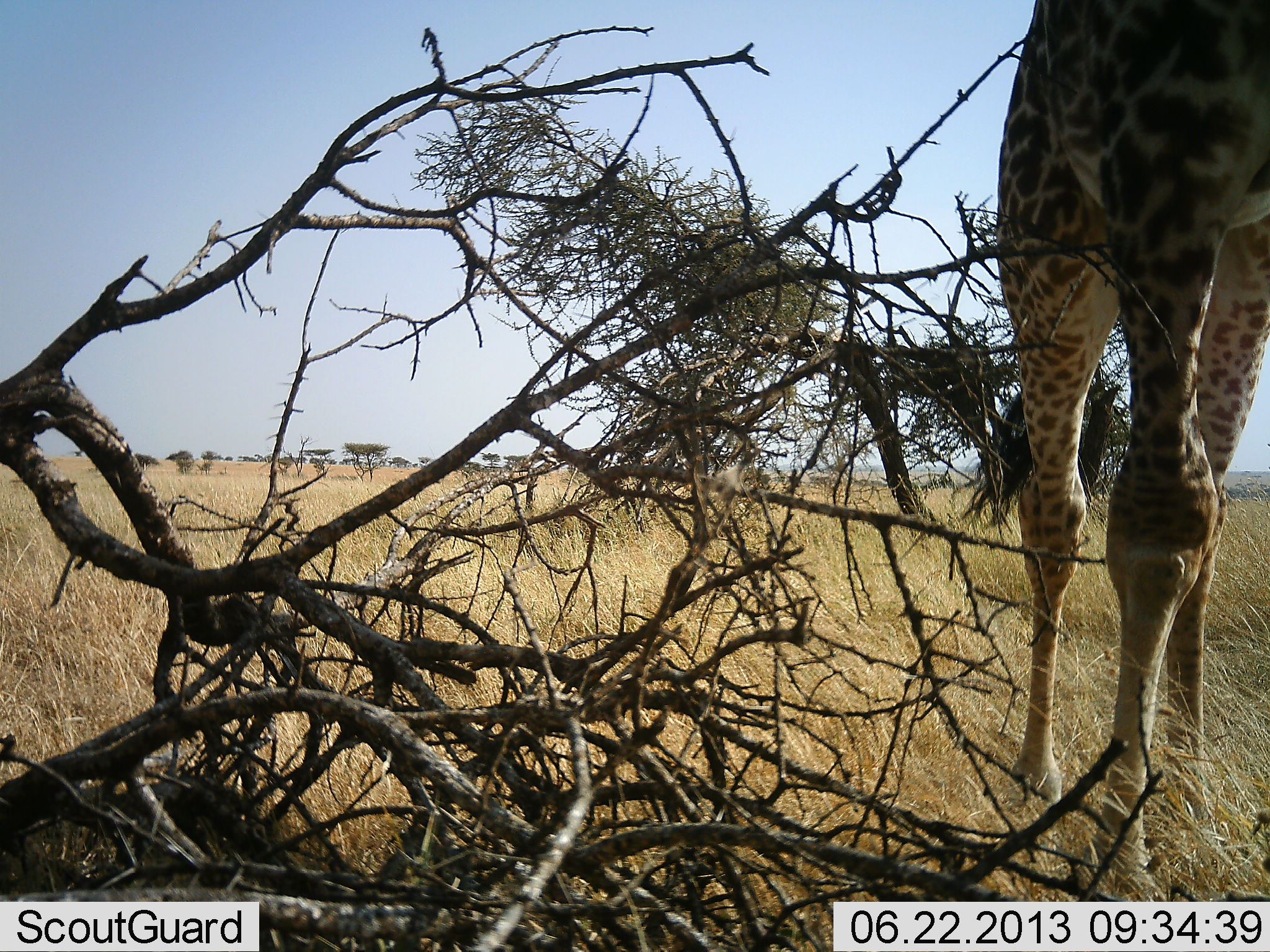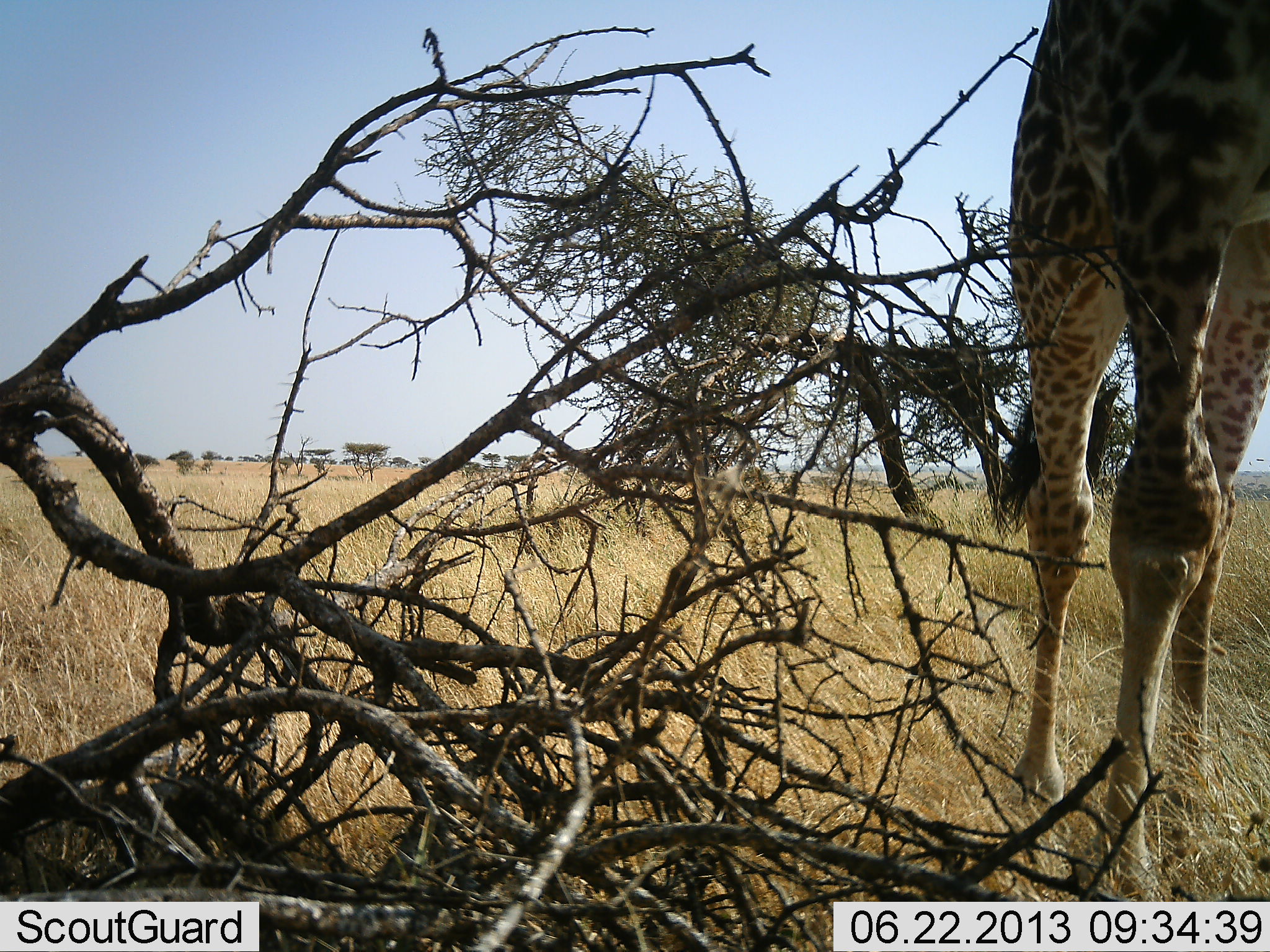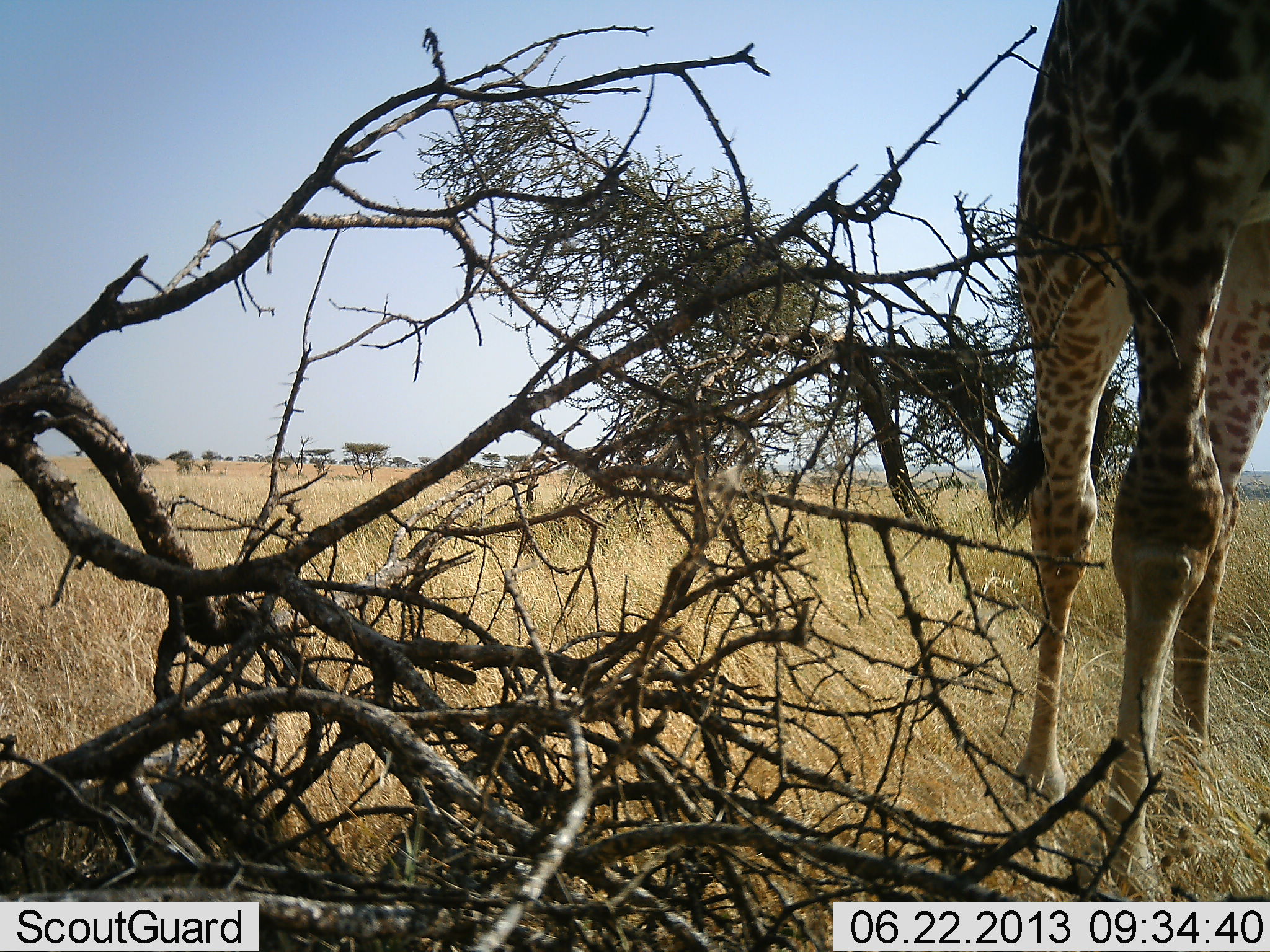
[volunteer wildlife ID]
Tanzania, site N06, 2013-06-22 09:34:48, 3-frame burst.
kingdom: Animalia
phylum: Chordata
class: Mammalia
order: Artiodactyla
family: Giraffidae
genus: Giraffa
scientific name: Giraffa camelopardalis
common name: giraffe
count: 1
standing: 79%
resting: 0%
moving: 14%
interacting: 0%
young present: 0%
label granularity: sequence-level